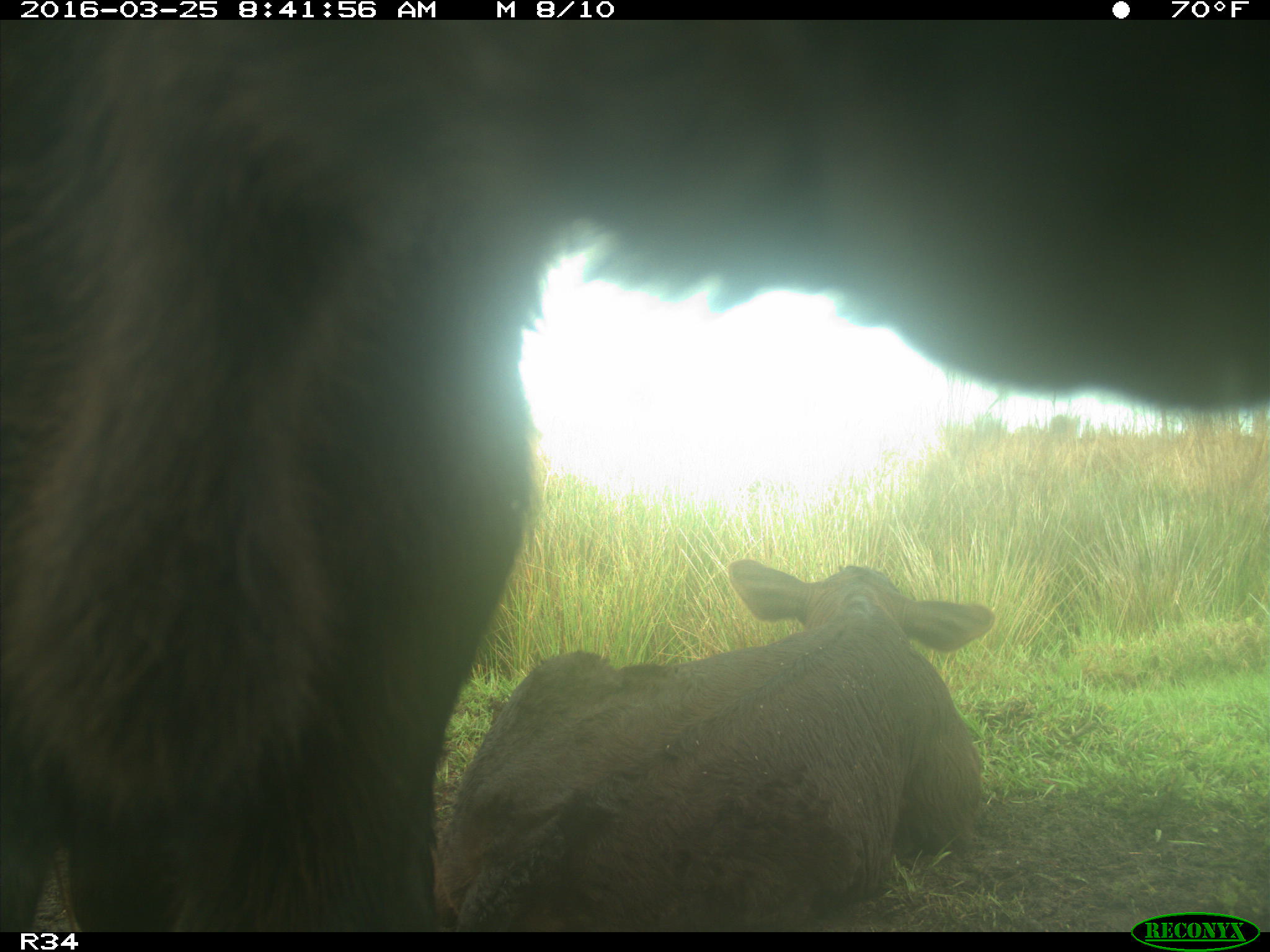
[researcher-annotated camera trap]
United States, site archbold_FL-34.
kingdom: Animalia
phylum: Chordata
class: Mammalia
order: Artiodactyla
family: Bovidae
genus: Bos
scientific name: Bos taurus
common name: domestic cow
Bos taurus (domestic cow).